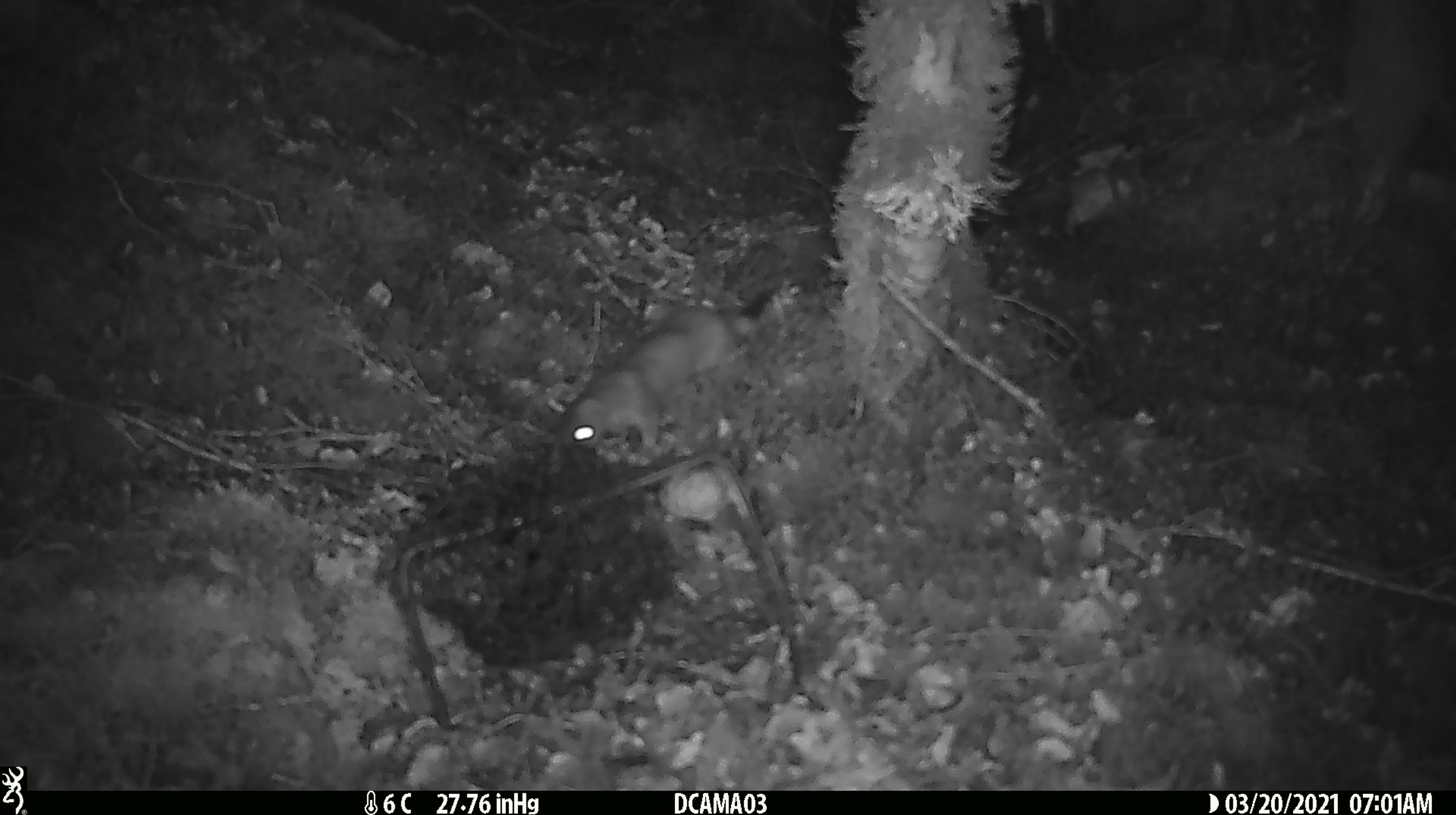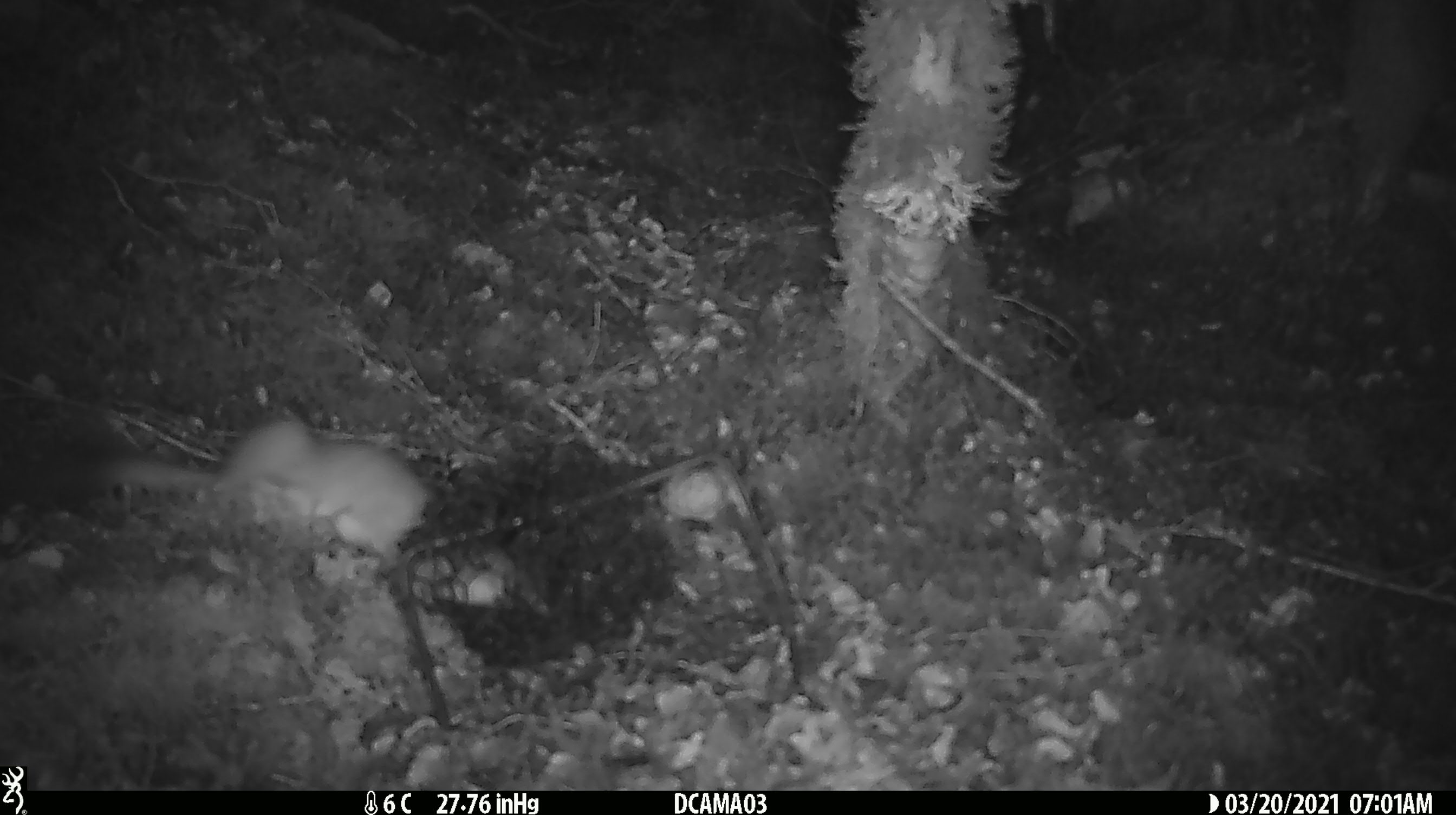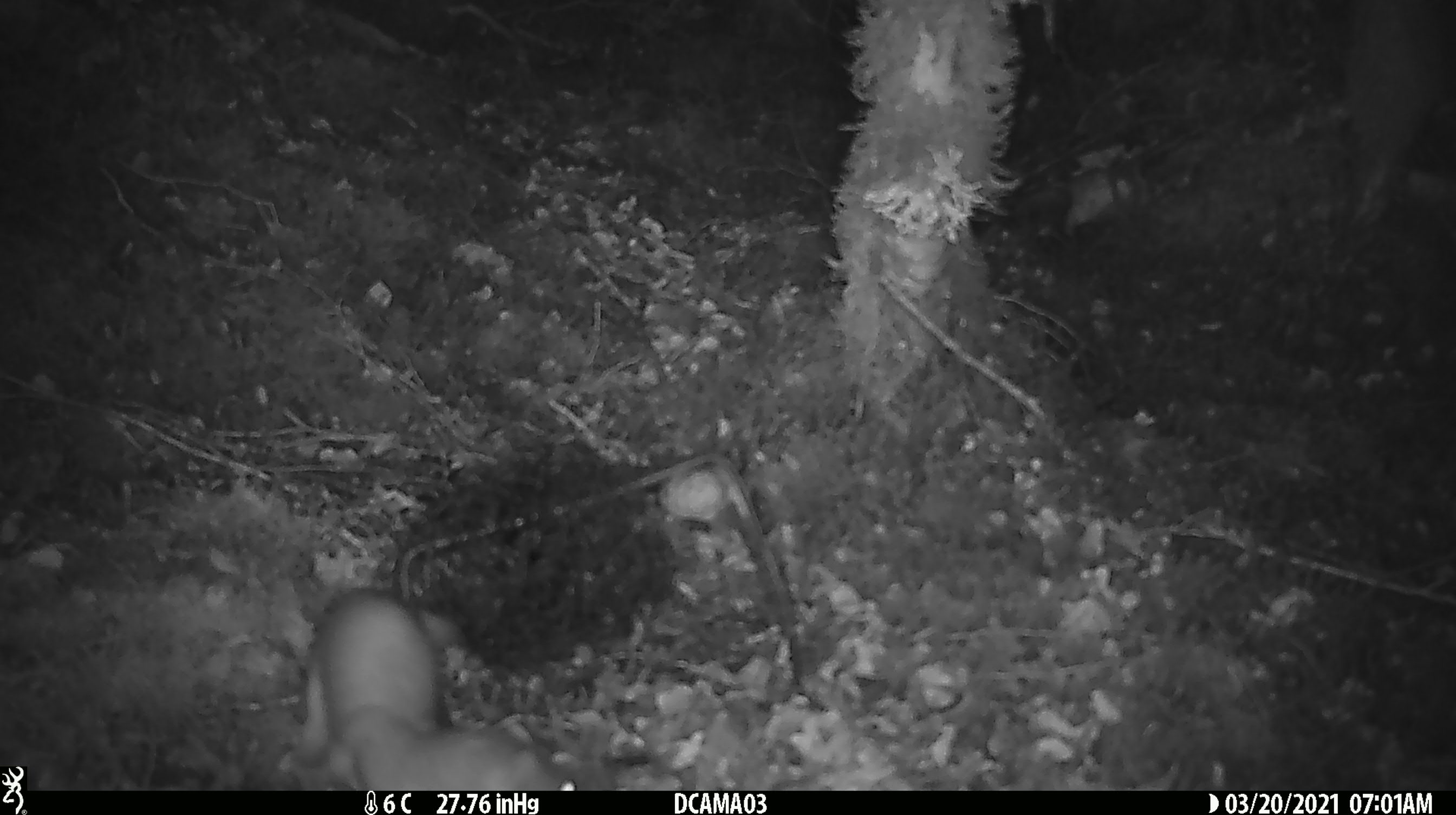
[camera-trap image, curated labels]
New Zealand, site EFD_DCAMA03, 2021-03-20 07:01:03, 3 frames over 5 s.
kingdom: Animalia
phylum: Chordata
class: Mammalia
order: Carnivora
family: Mustelidae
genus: Mustela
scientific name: Mustela erminea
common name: stoat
Stoat (Mustela erminea).